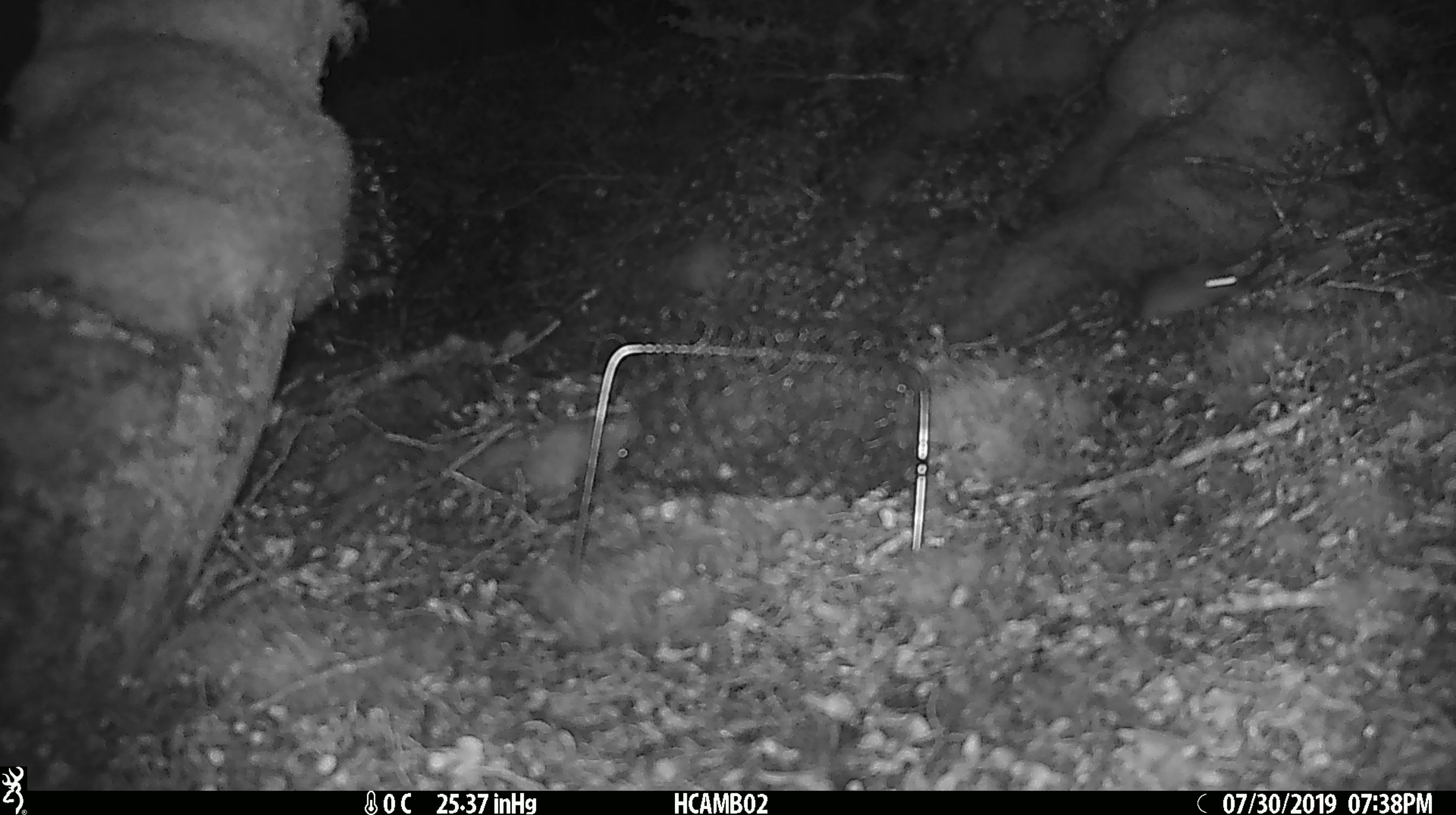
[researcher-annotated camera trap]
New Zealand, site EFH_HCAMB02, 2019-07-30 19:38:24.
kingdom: Animalia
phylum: Chordata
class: Mammalia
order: Rodentia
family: Muridae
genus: Mus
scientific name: Mus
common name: mouse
Mouse (Mus).